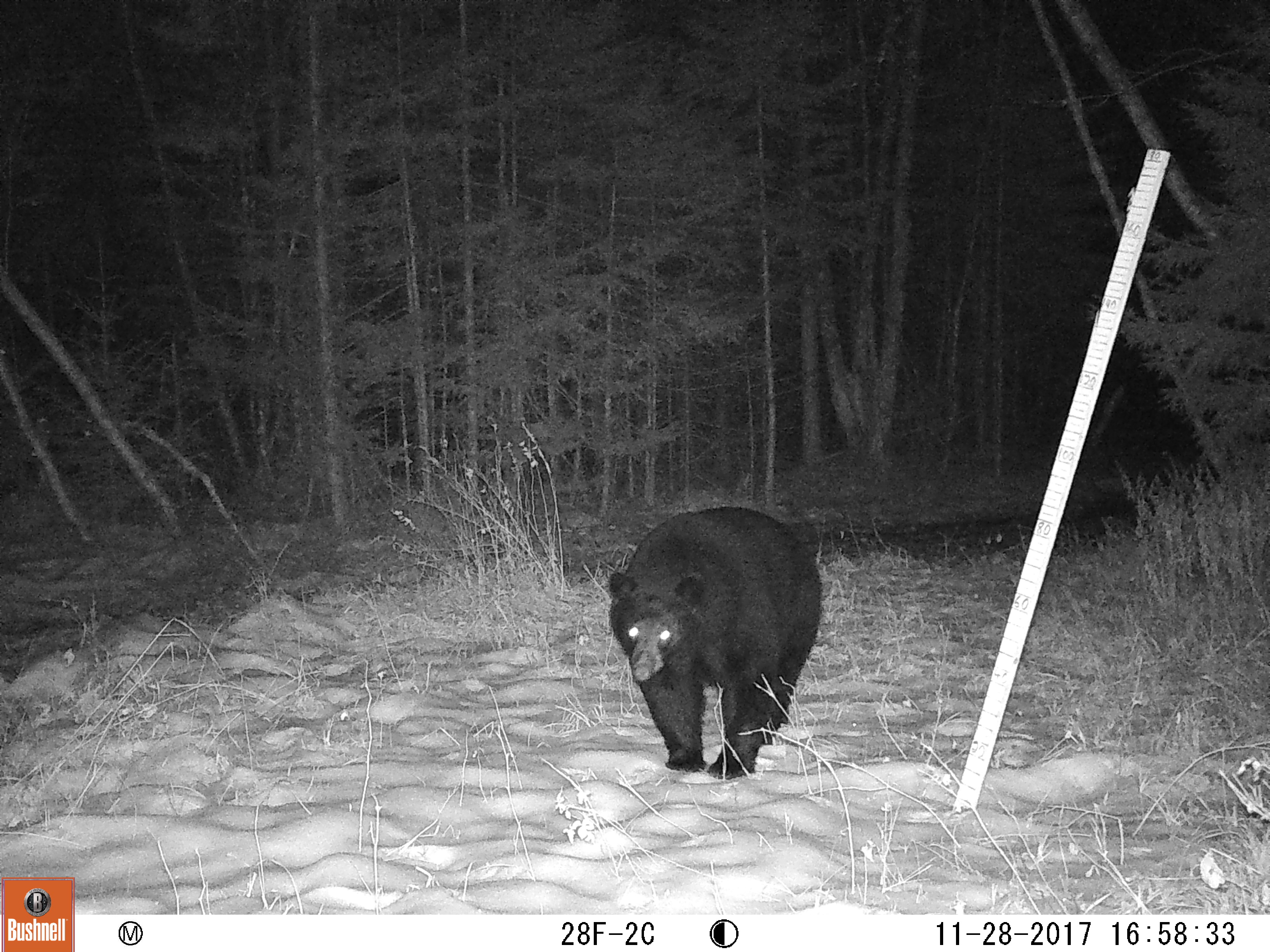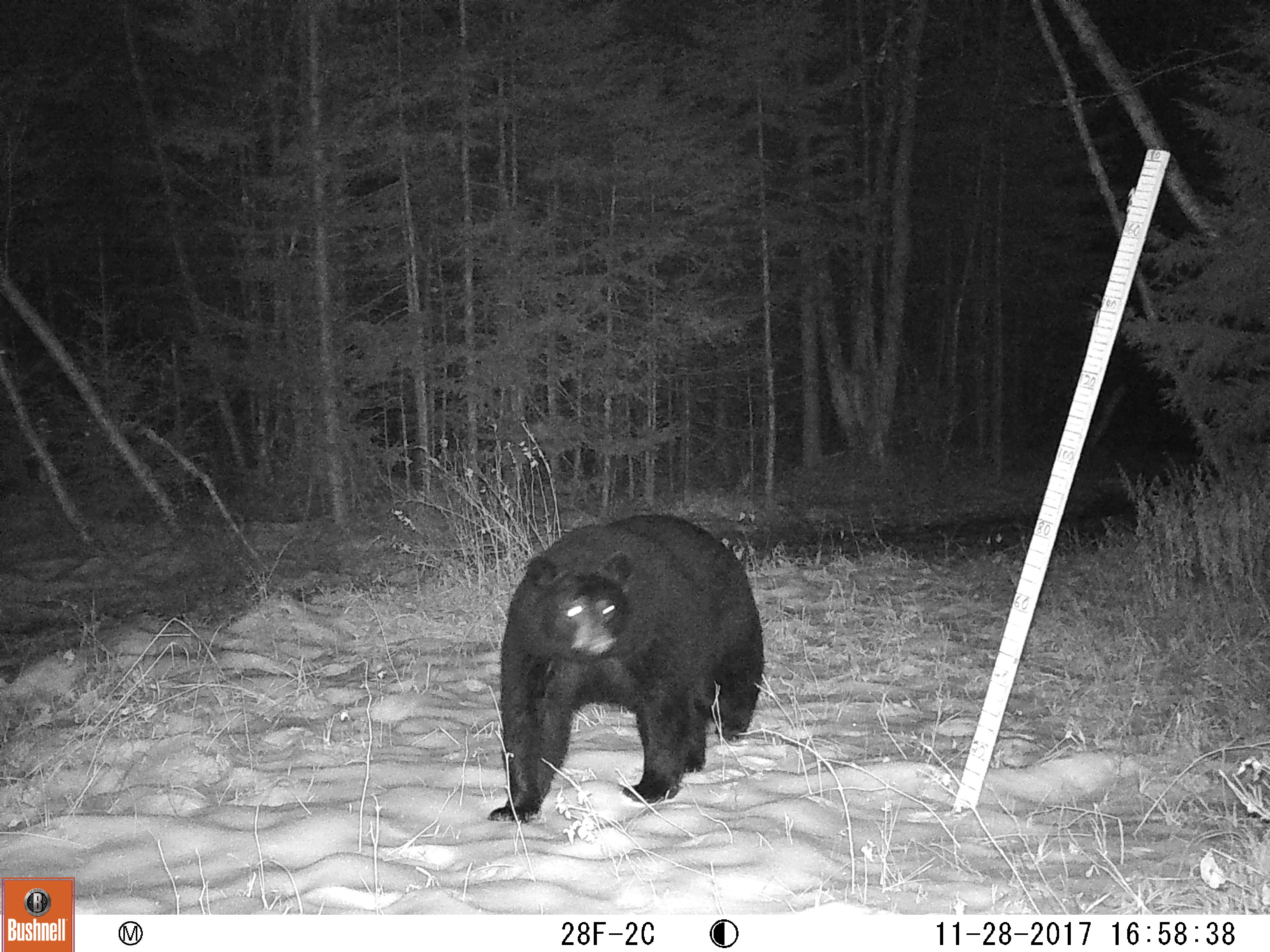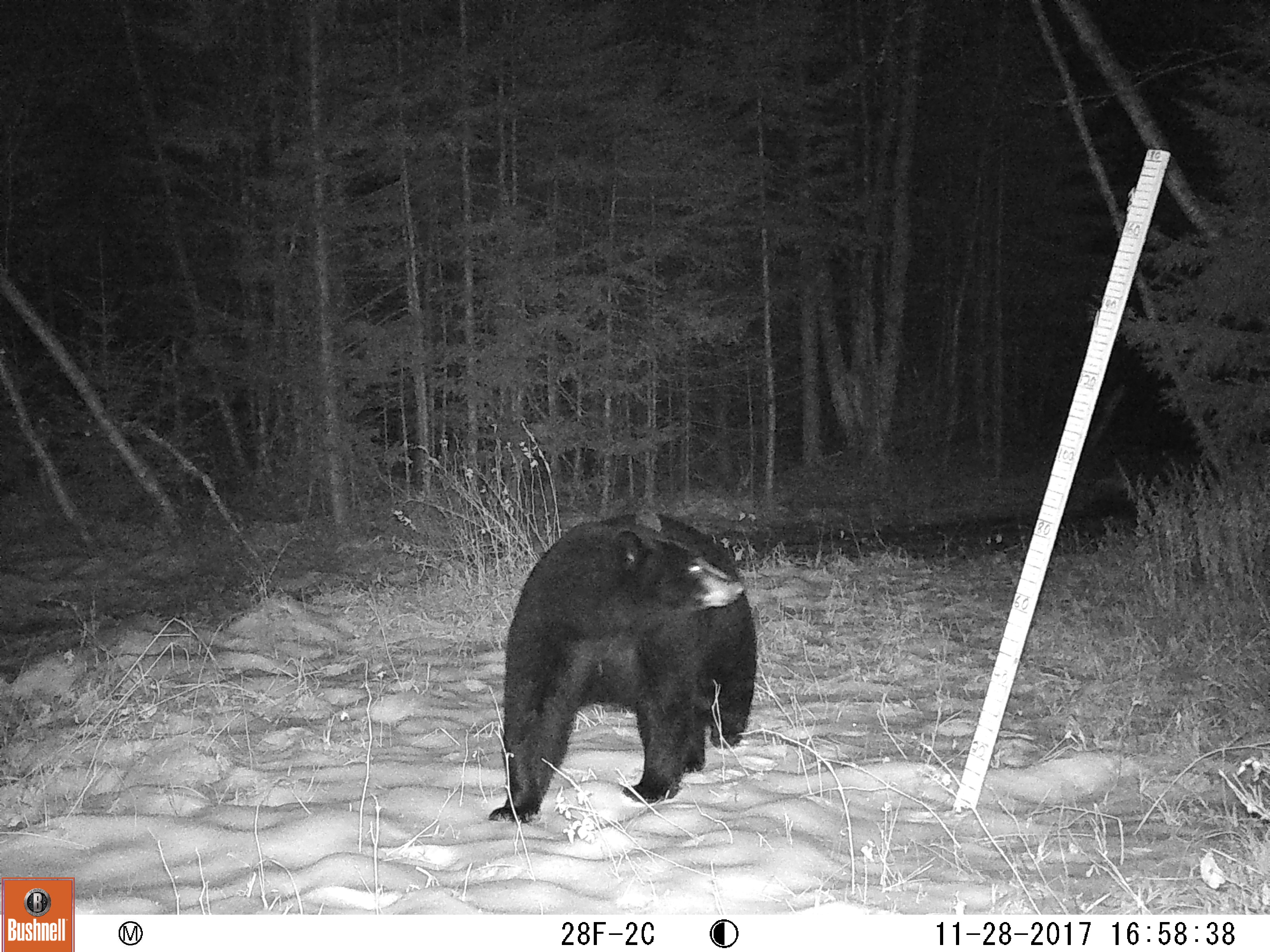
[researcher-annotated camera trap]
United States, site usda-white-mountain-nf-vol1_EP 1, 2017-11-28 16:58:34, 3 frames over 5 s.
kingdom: Animalia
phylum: Chordata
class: Mammalia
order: Carnivora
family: Ursidae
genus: Ursus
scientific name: Ursus americanus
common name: black bear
Black bear (Ursus americanus).